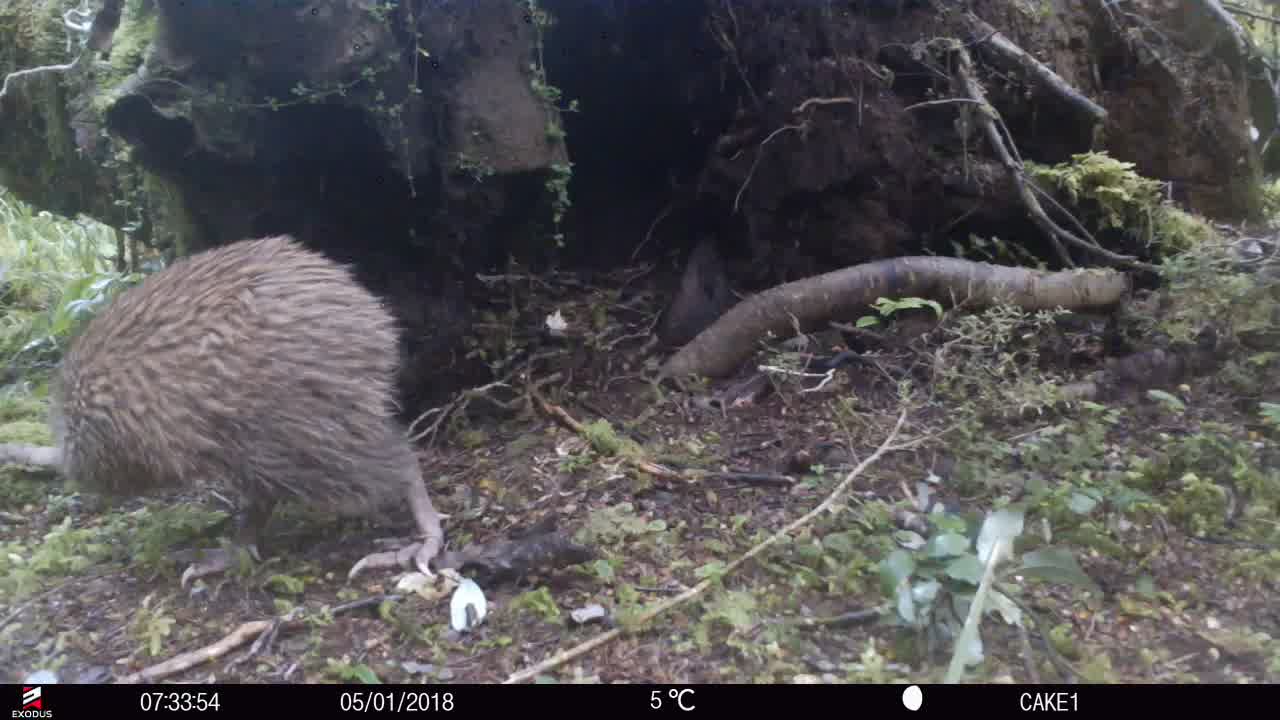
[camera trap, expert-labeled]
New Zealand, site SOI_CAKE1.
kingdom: Animalia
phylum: Chordata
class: Aves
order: Apterygiformes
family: Apterygidae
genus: Apteryx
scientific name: Apteryx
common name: kiwi